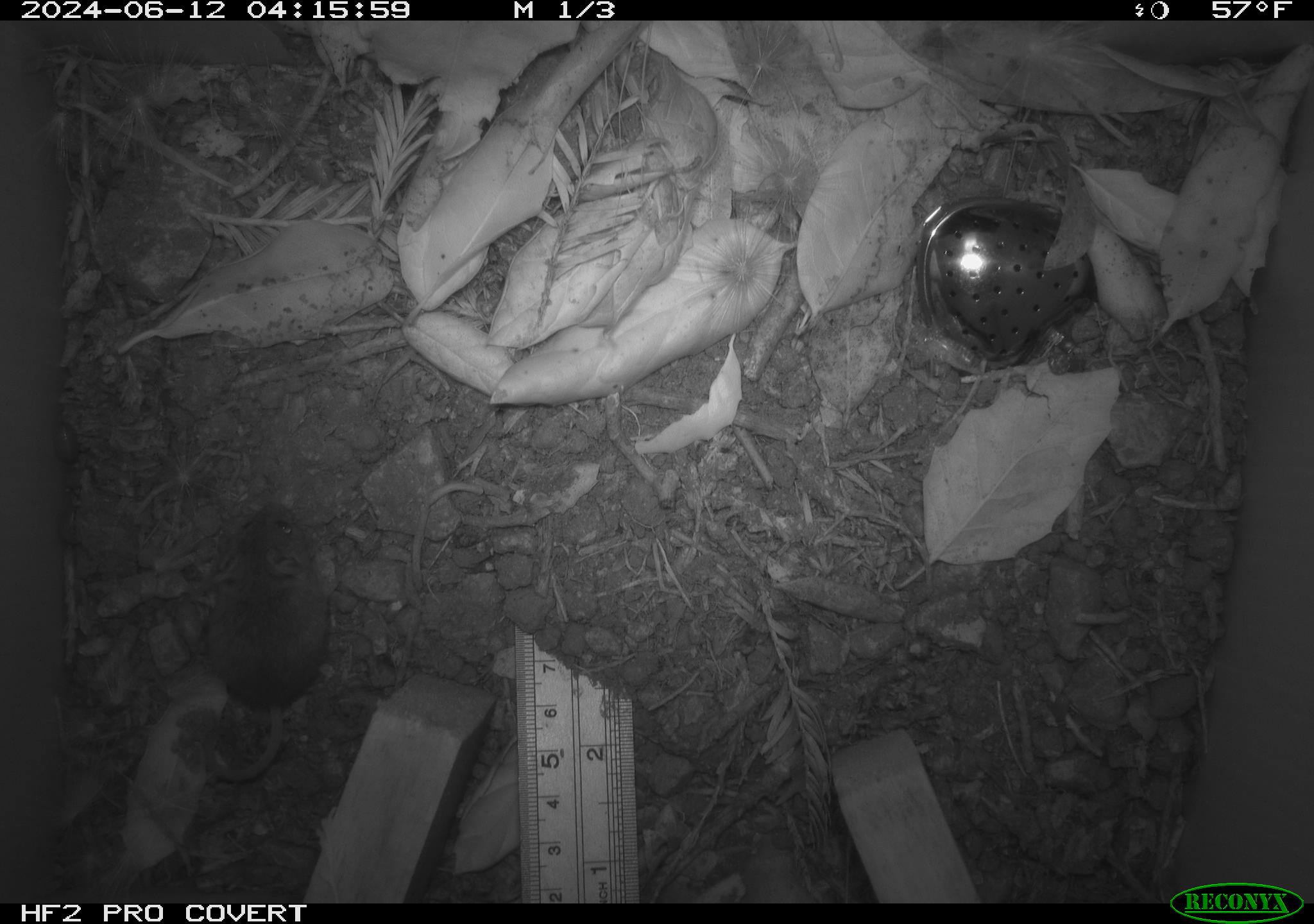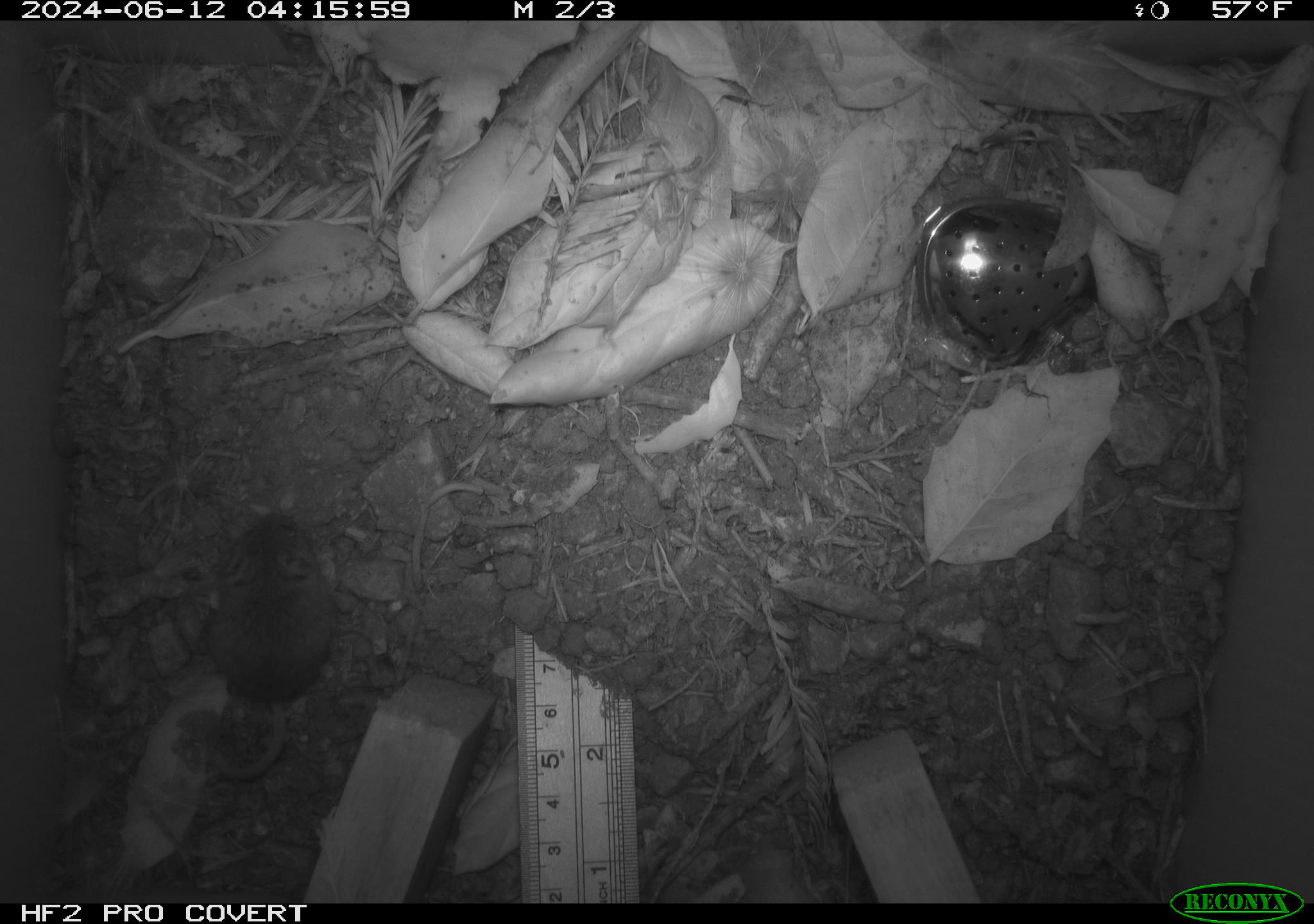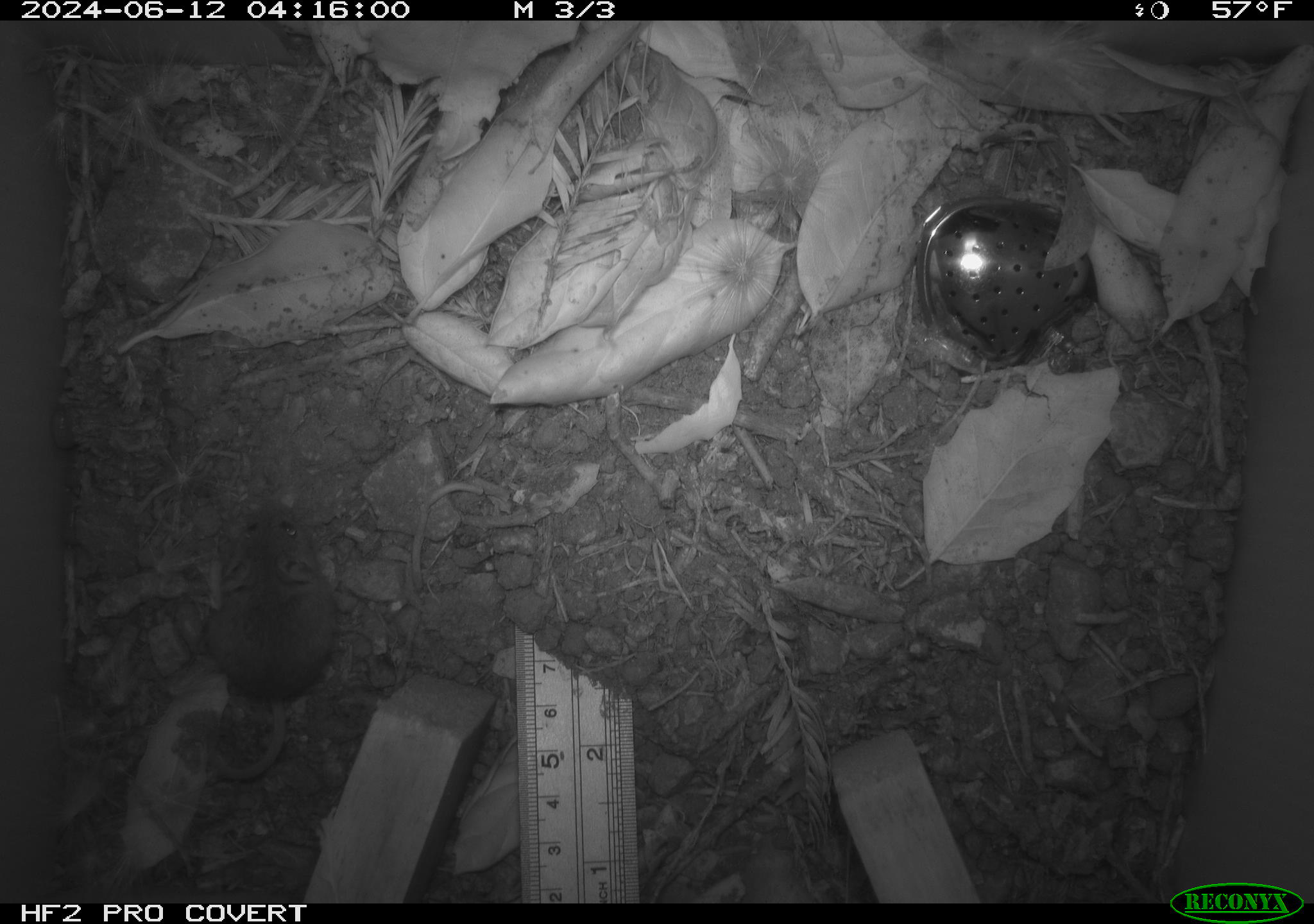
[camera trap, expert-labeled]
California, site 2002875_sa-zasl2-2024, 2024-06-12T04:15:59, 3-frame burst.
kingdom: Animalia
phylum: Chordata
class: Mammalia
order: Rodentia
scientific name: Rodentia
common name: rodent